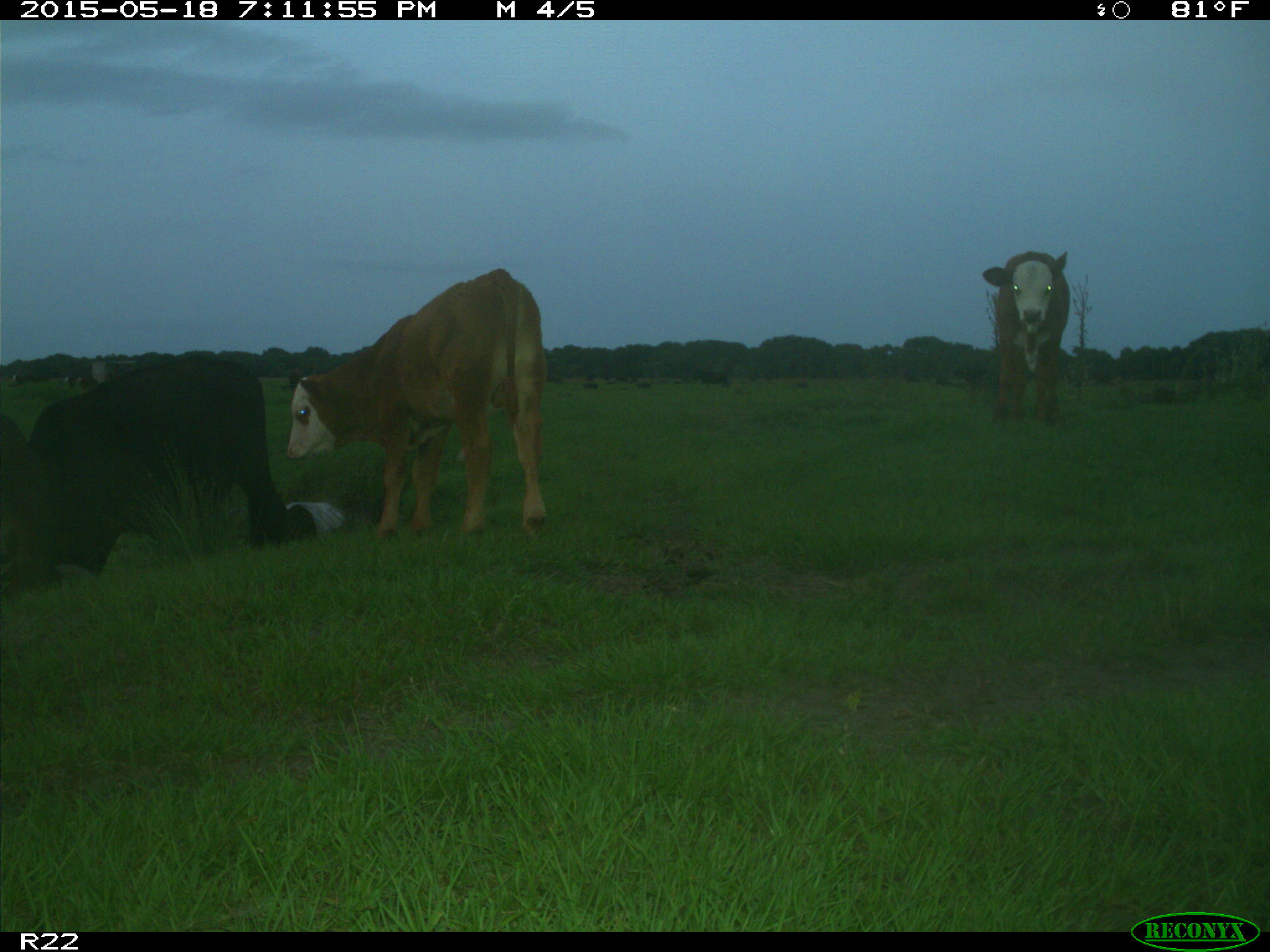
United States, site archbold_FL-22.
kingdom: Animalia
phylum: Chordata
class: Mammalia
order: Artiodactyla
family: Bovidae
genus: Bos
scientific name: Bos taurus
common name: domestic cow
Bos taurus (domestic cow).